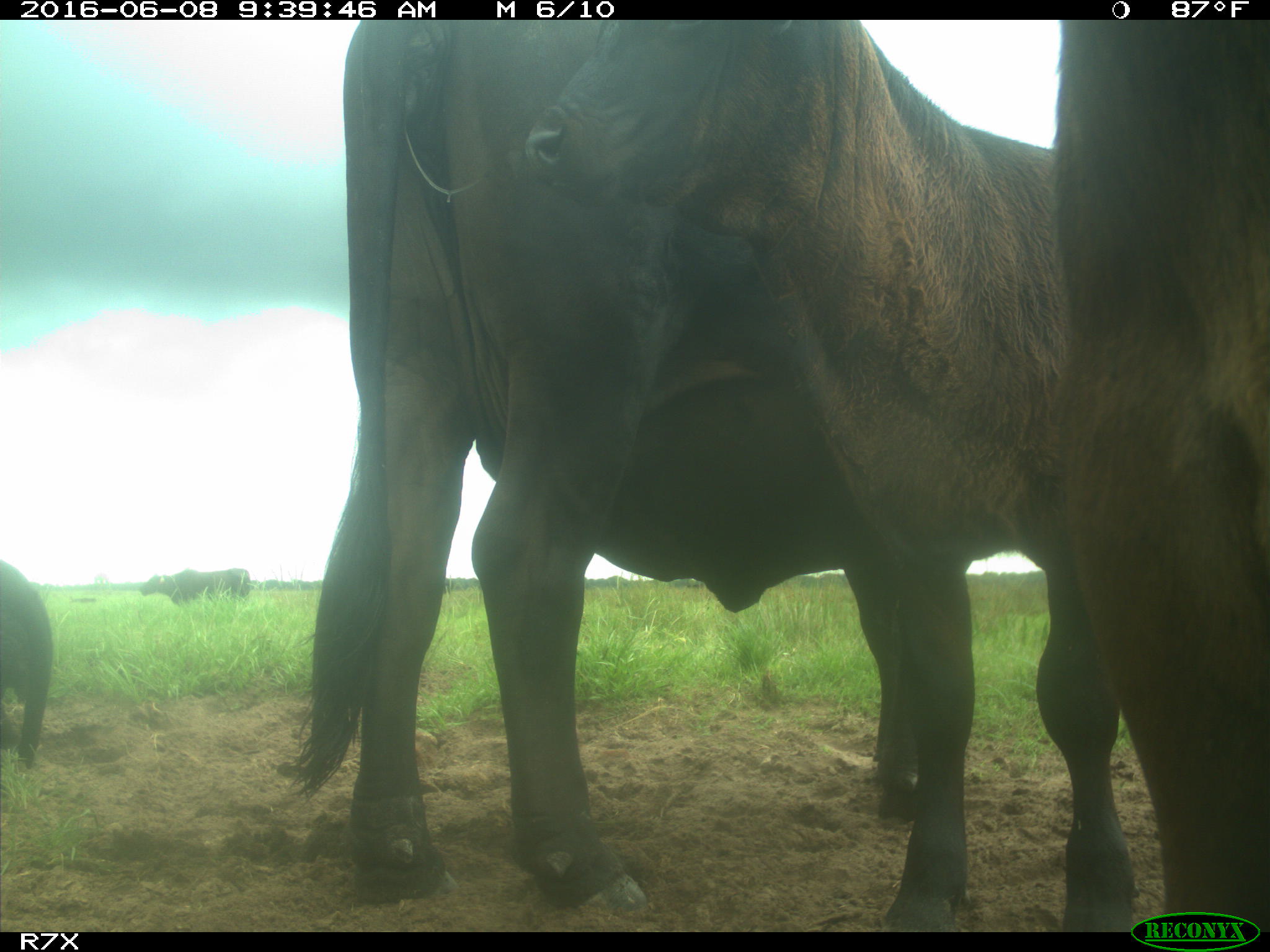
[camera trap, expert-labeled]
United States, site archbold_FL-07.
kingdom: Animalia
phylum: Chordata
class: Mammalia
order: Artiodactyla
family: Bovidae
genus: Bos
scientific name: Bos taurus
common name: domestic cow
Bos taurus (domestic cow).